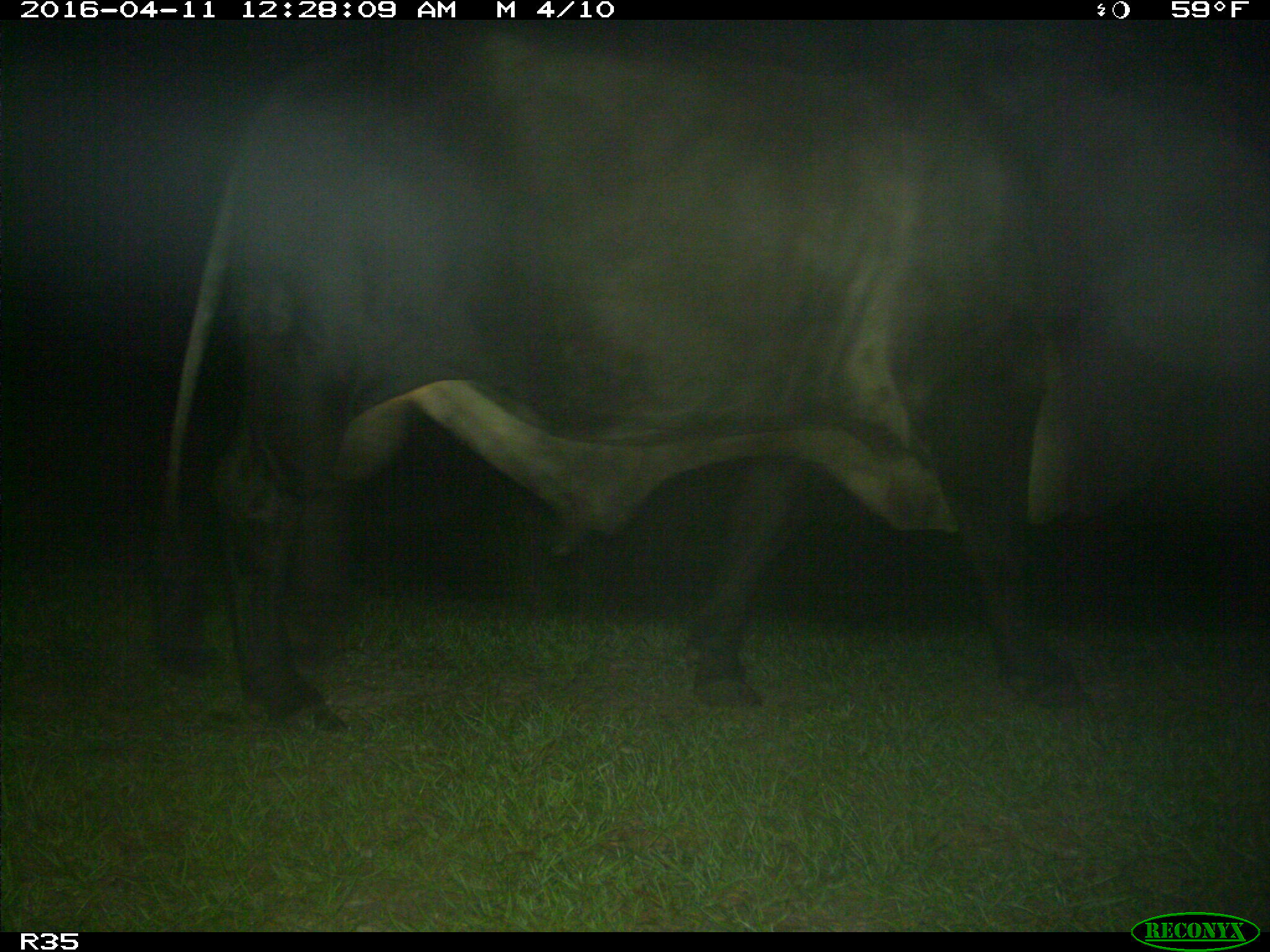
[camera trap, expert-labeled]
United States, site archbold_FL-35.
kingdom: Animalia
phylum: Chordata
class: Mammalia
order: Artiodactyla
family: Bovidae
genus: Bos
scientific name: Bos taurus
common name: domestic cow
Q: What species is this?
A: Bos taurus (domestic cow).